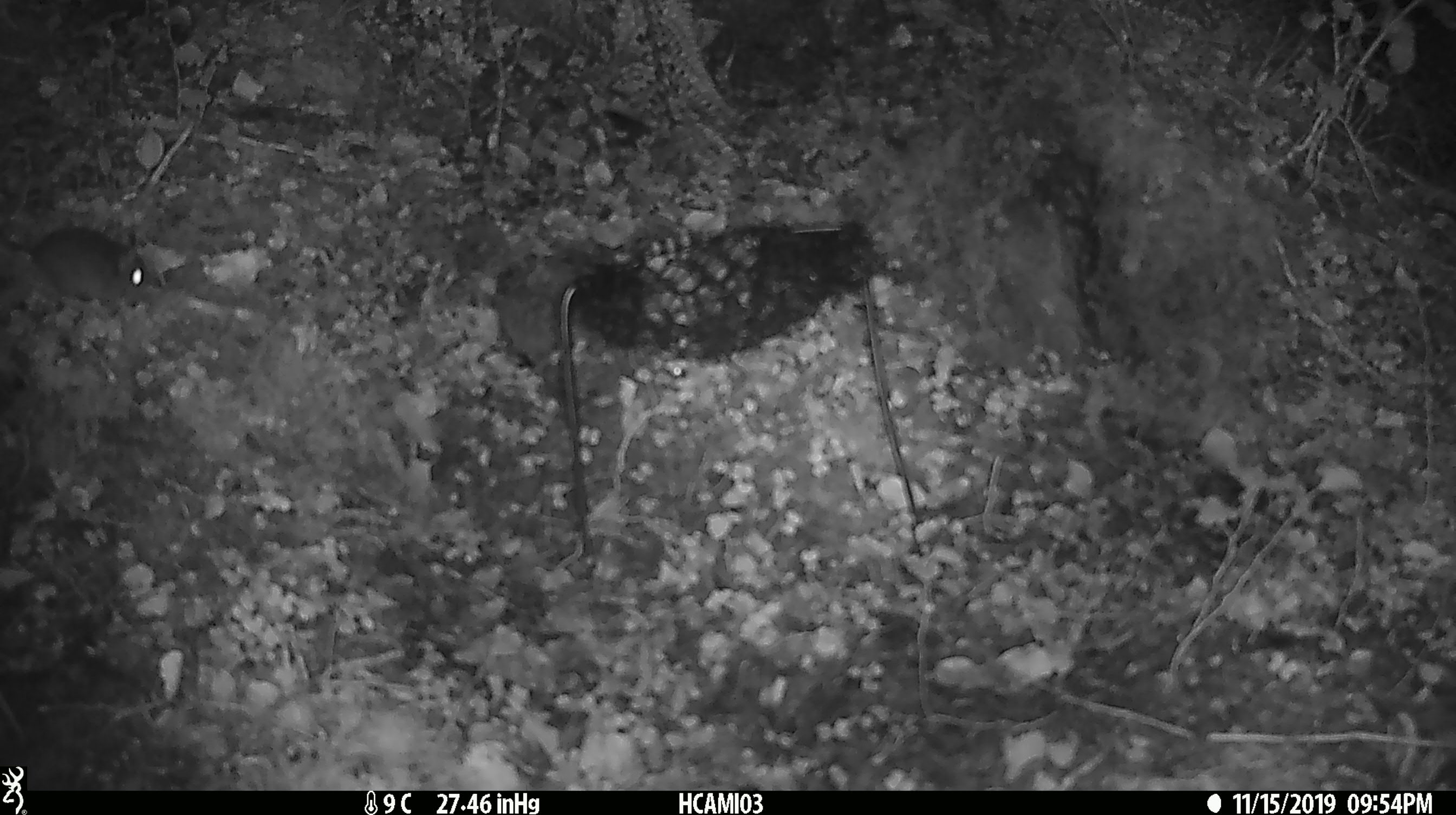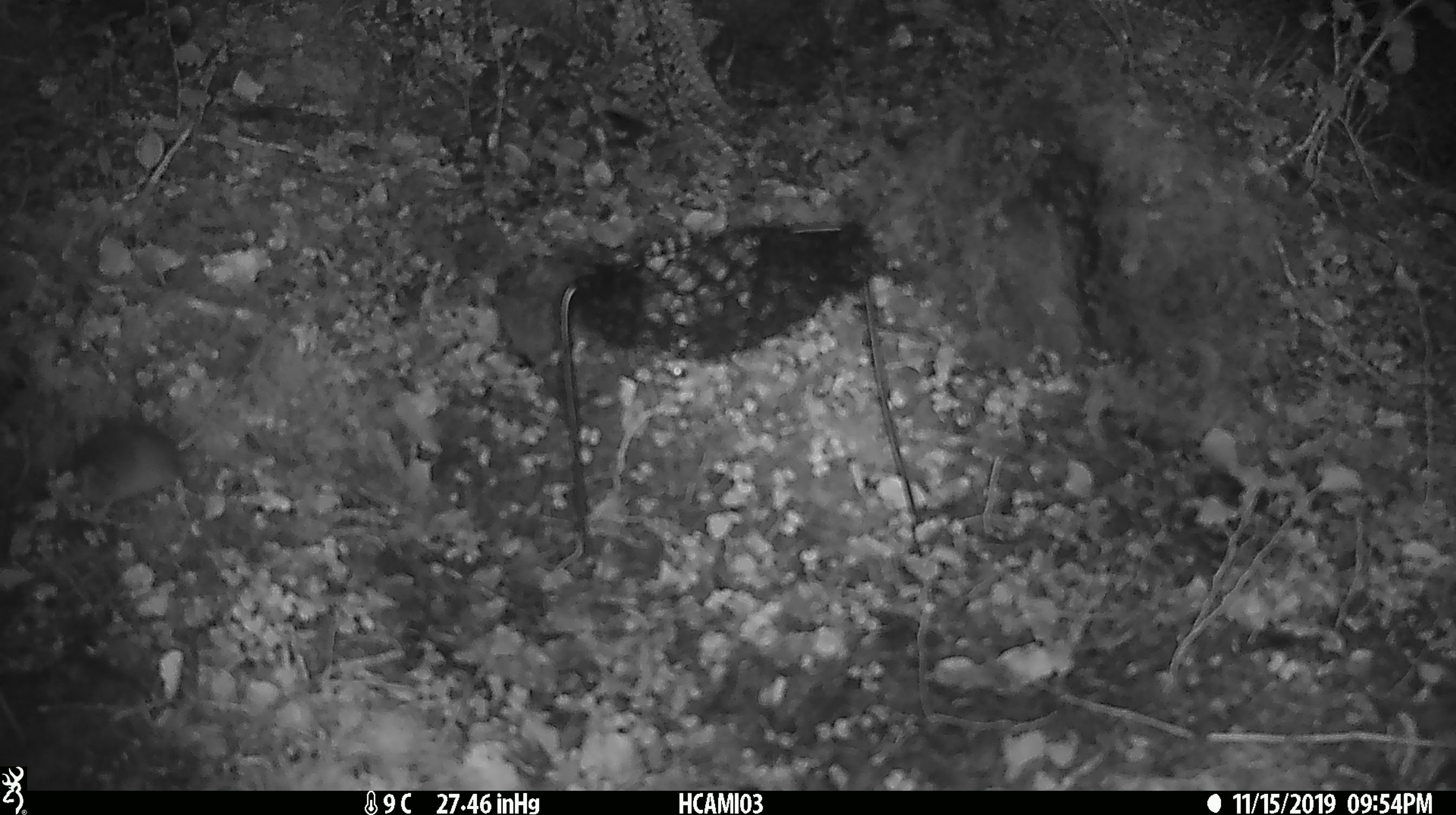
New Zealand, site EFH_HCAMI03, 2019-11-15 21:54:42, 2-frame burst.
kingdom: Animalia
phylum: Chordata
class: Mammalia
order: Rodentia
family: Muridae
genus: Mus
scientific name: Mus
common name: mouse